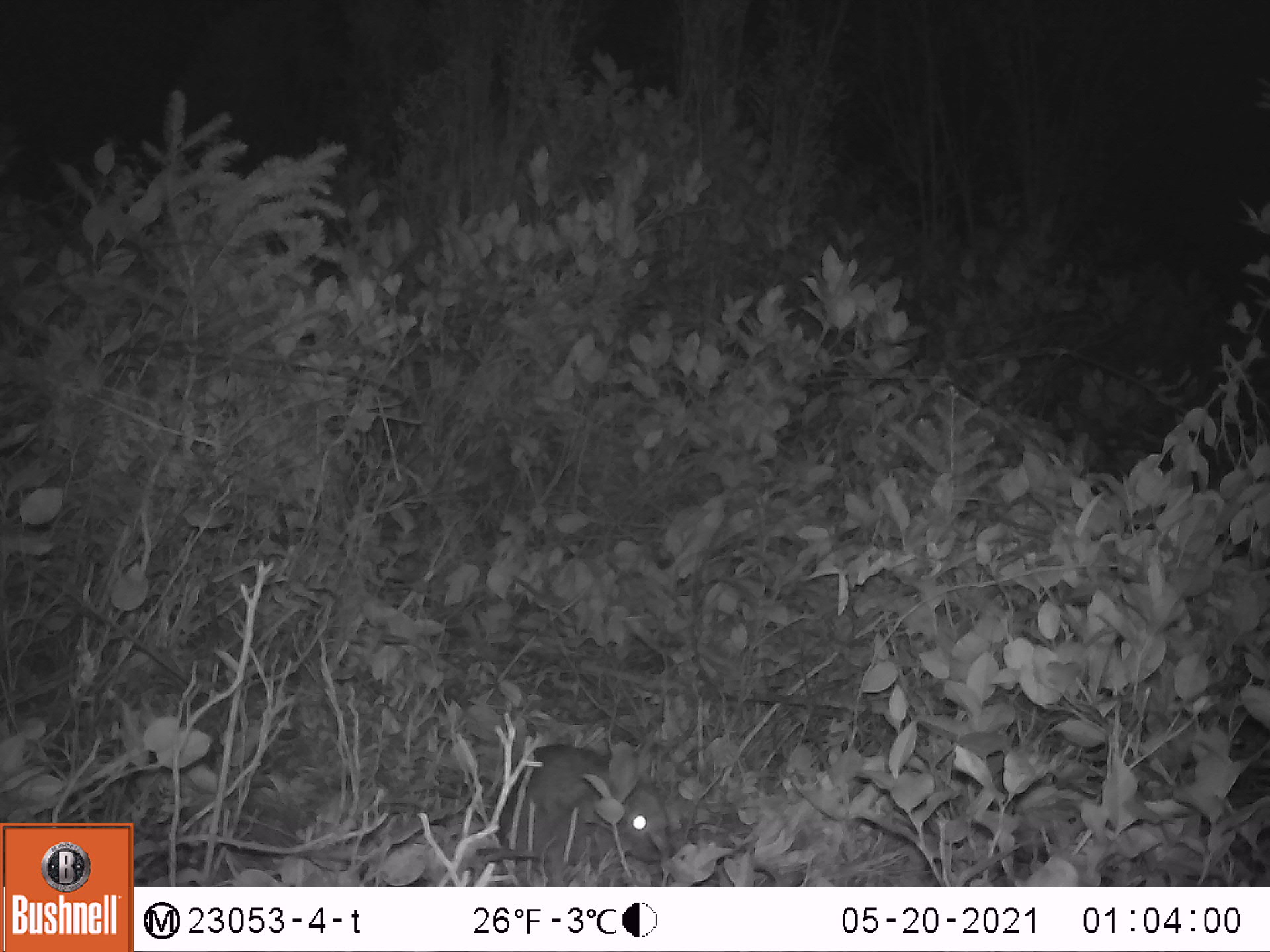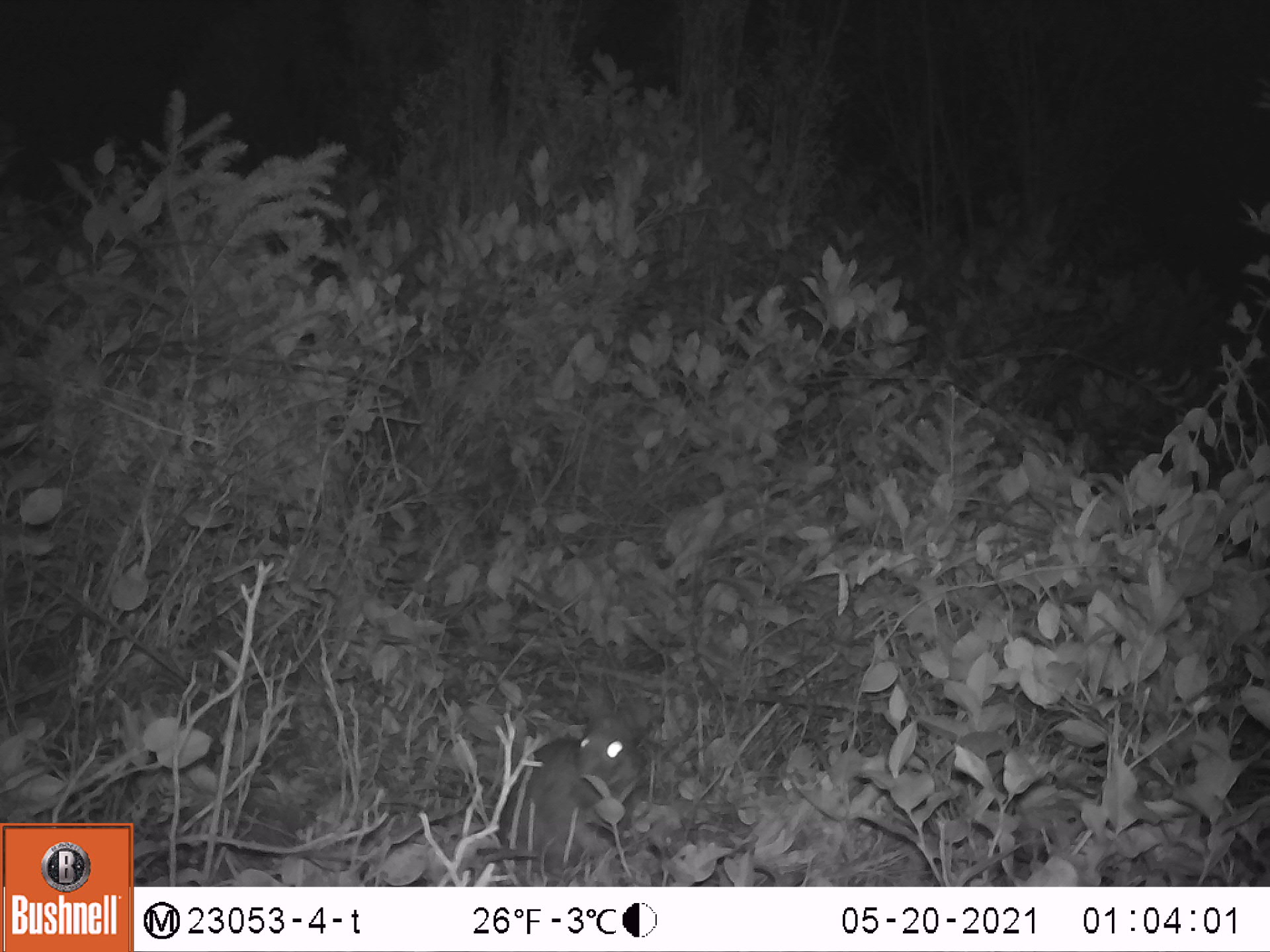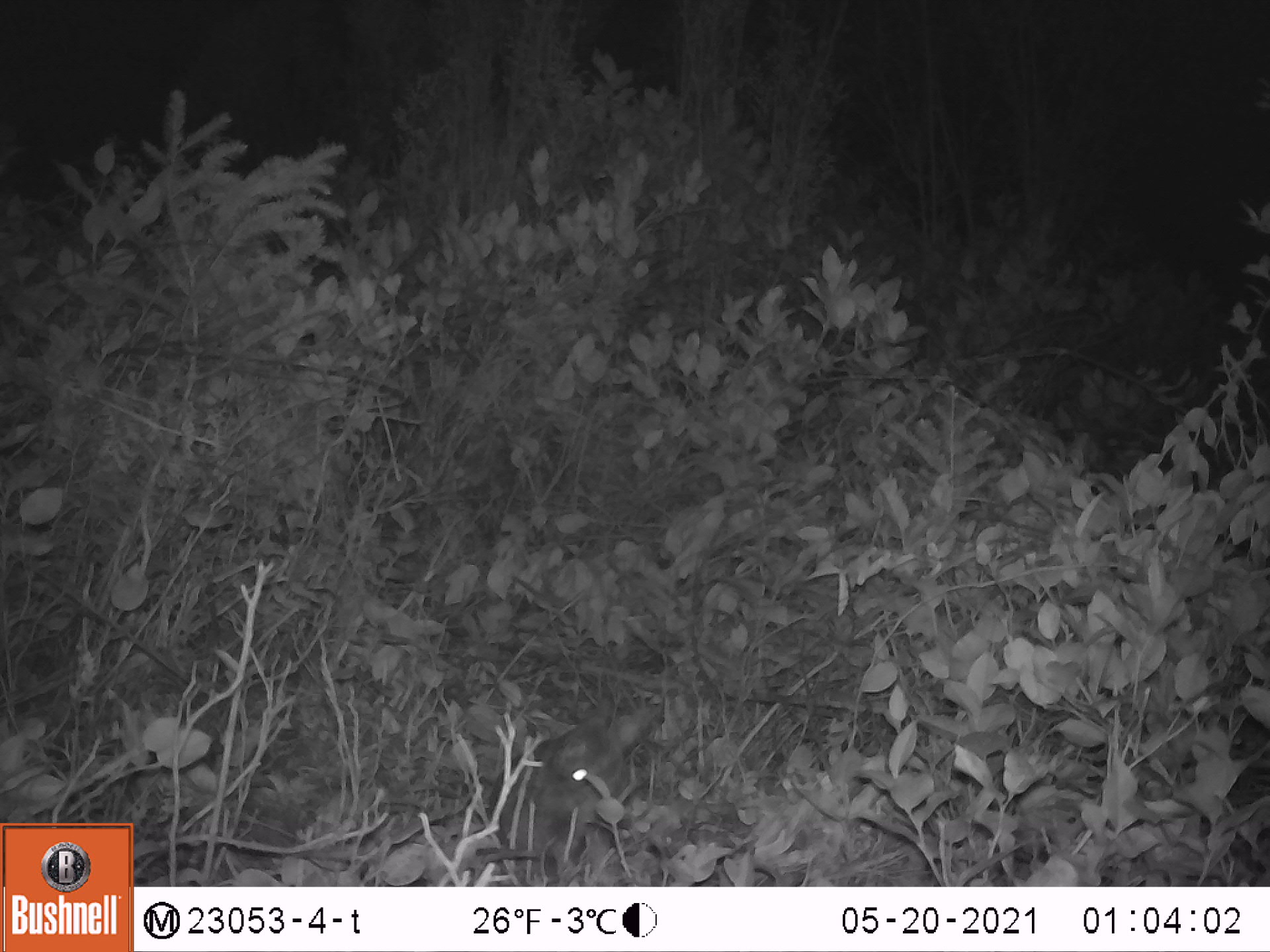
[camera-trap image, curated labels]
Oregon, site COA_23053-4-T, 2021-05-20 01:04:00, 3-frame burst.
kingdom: Animalia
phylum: Chordata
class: Mammalia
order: Lagomorpha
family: Leporidae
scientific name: Leporidae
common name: hares and rabbits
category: leporidae family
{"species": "leporidae family (hares and rabbits) (Leporidae)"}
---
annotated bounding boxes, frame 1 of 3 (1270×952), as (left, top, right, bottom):
leporidae family: (488, 737, 673, 860)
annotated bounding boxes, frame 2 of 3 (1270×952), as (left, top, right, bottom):
leporidae family: (483, 690, 650, 864)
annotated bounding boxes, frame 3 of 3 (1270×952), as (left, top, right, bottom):
leporidae family: (490, 701, 661, 861)